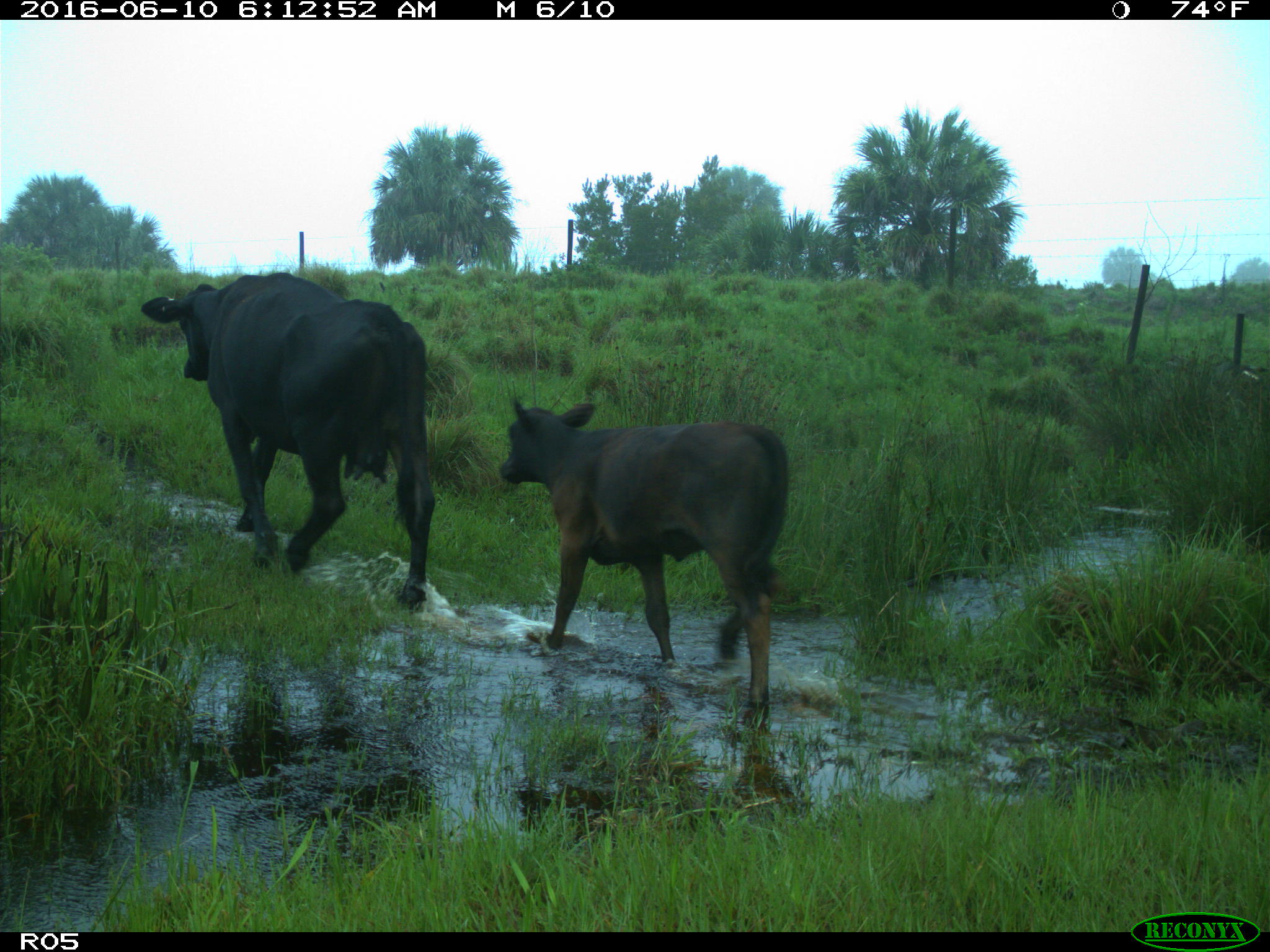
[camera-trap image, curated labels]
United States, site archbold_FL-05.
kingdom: Animalia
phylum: Chordata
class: Mammalia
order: Artiodactyla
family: Bovidae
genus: Bos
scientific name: Bos taurus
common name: domestic cow